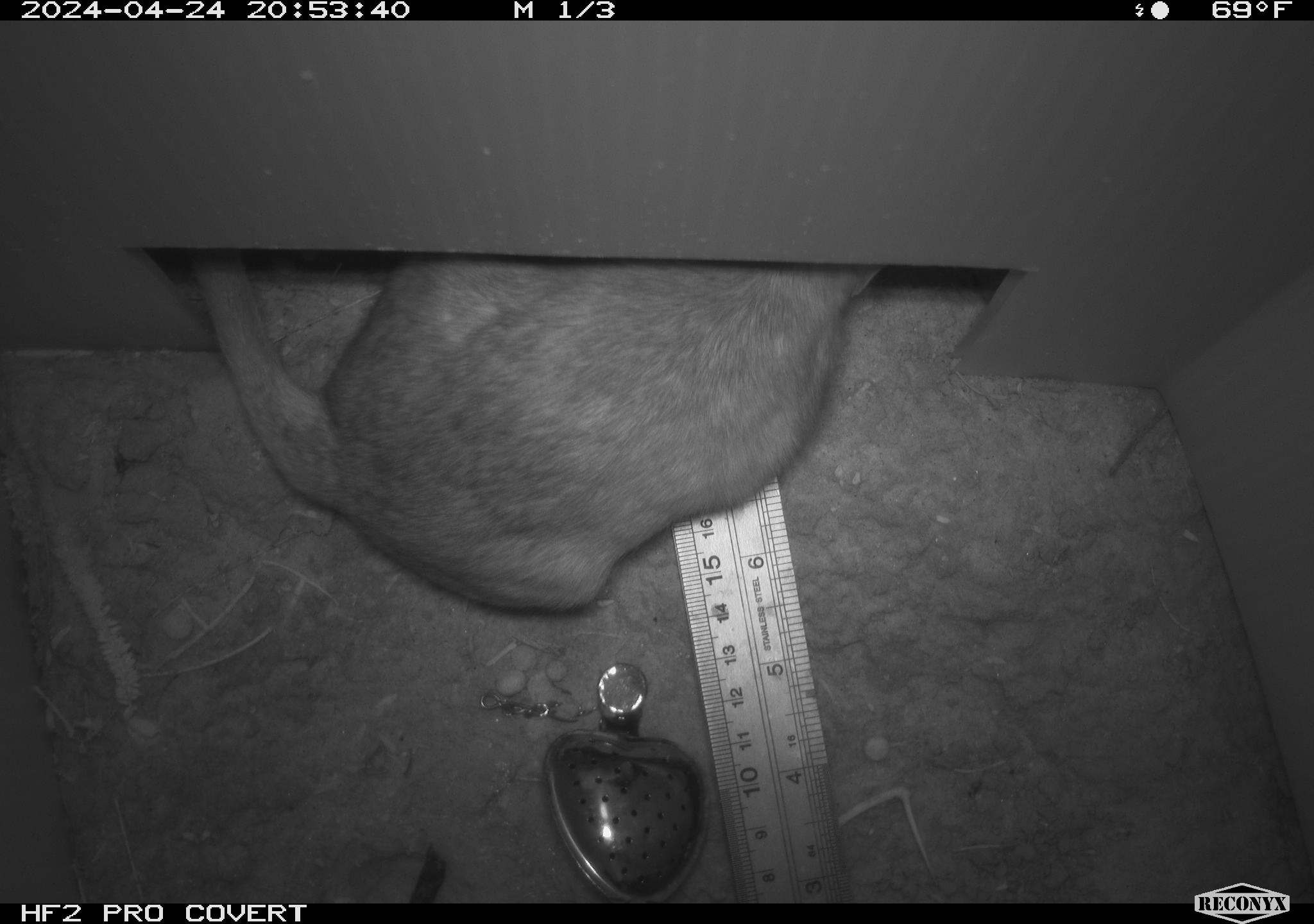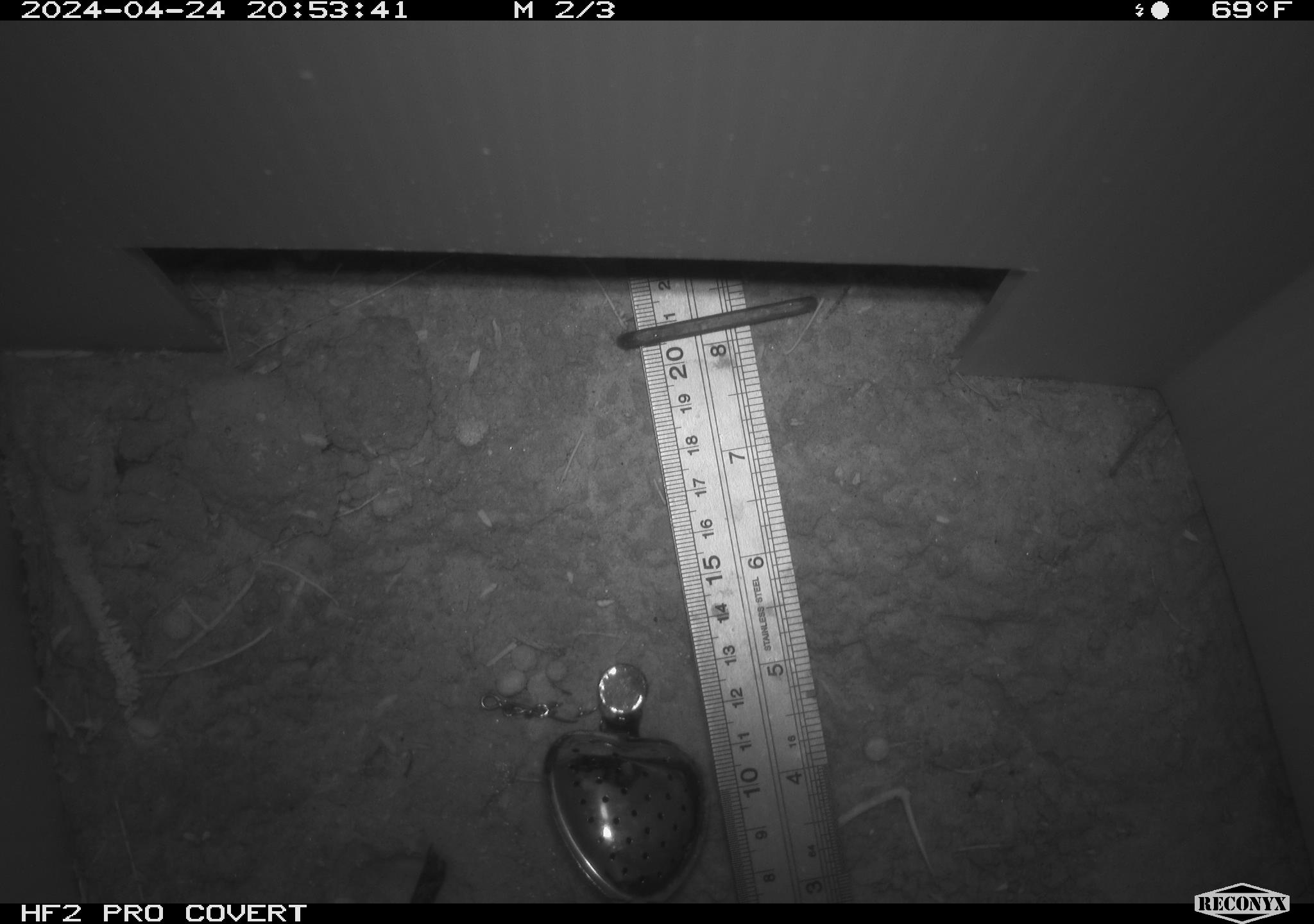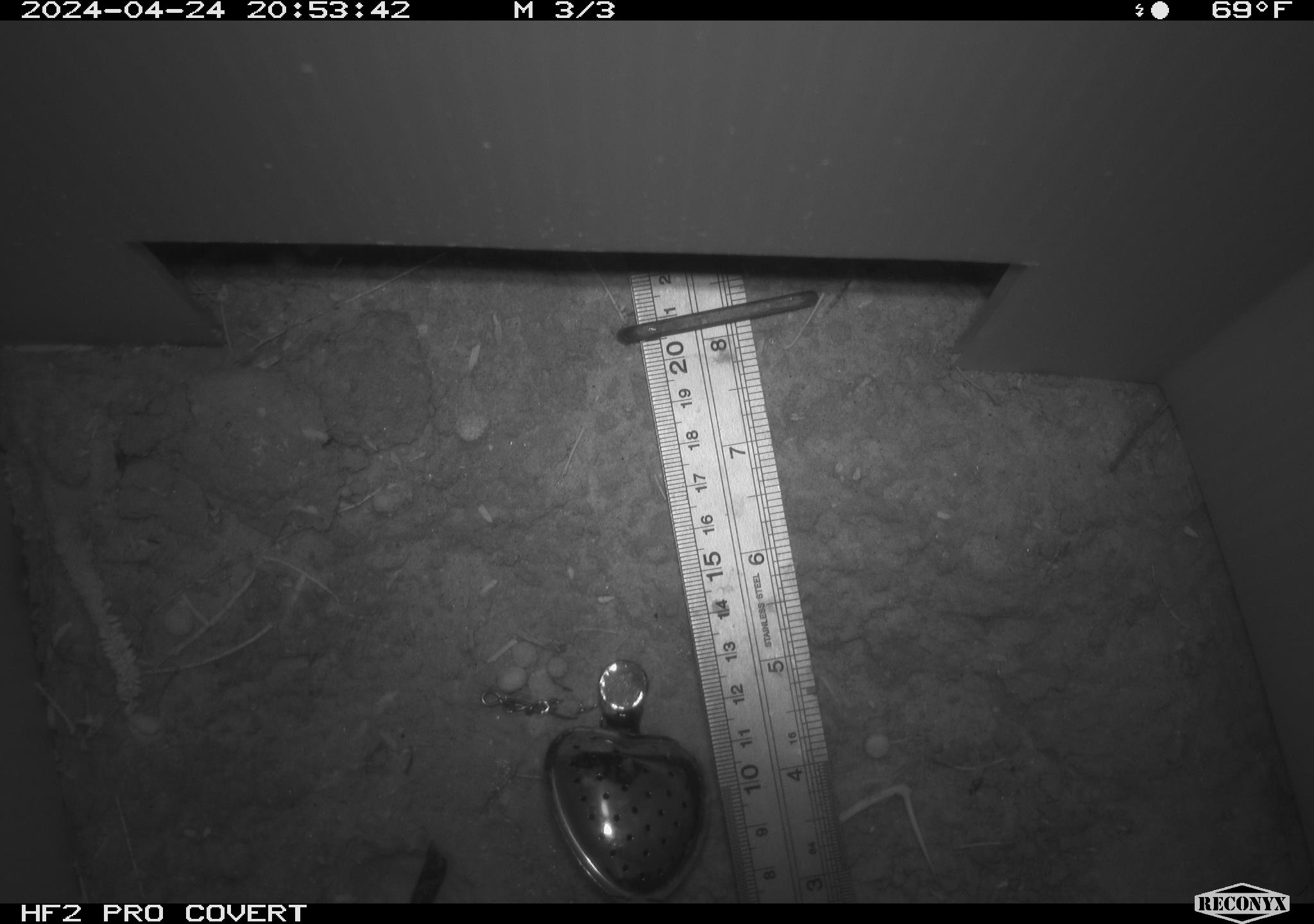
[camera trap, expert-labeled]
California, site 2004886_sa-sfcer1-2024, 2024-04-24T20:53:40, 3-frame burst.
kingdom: Animalia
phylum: Chordata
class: Mammalia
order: Rodentia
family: Cricetidae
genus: Neotoma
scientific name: Neotoma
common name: pack rat or woodrat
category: neotoma species